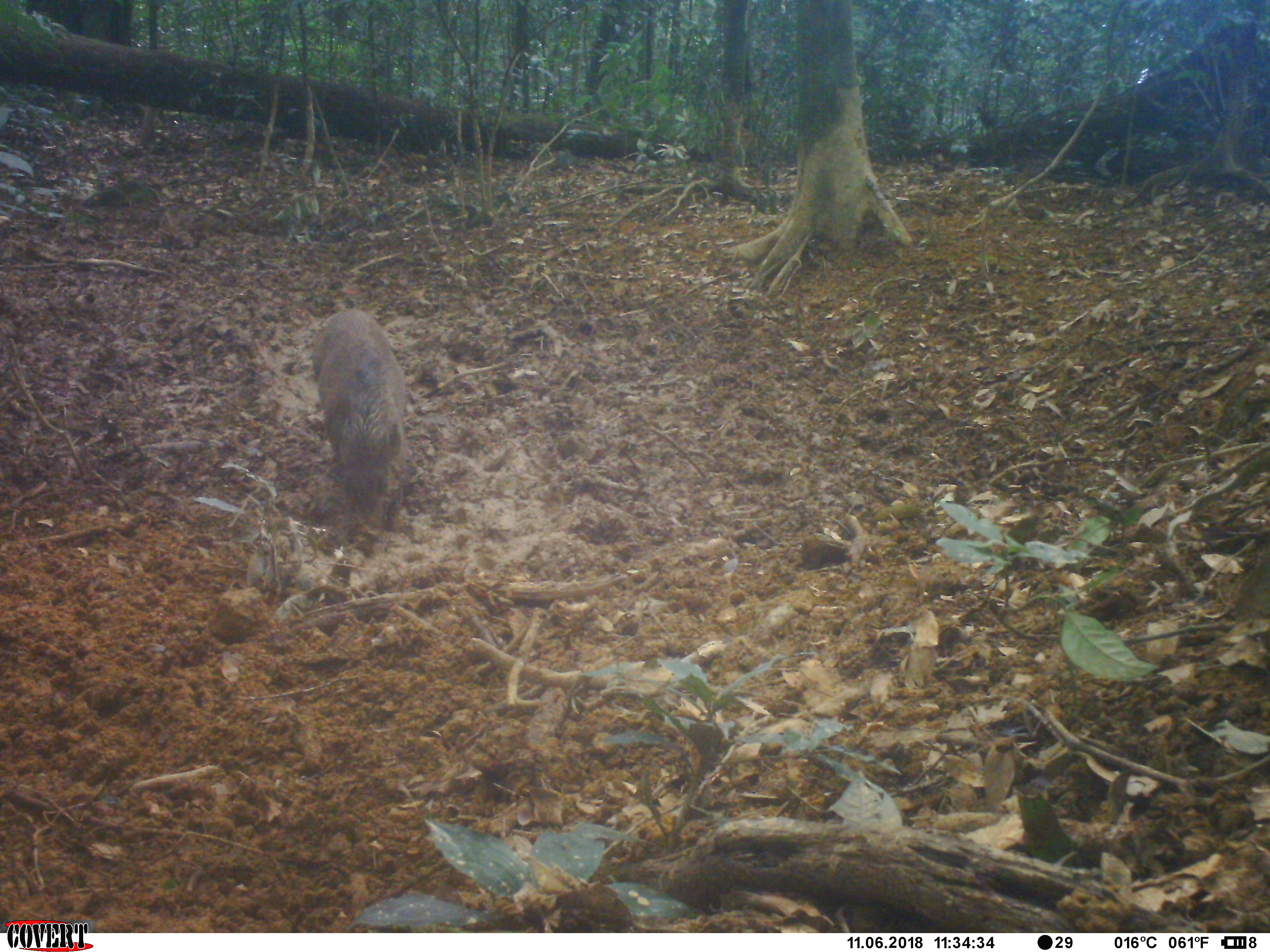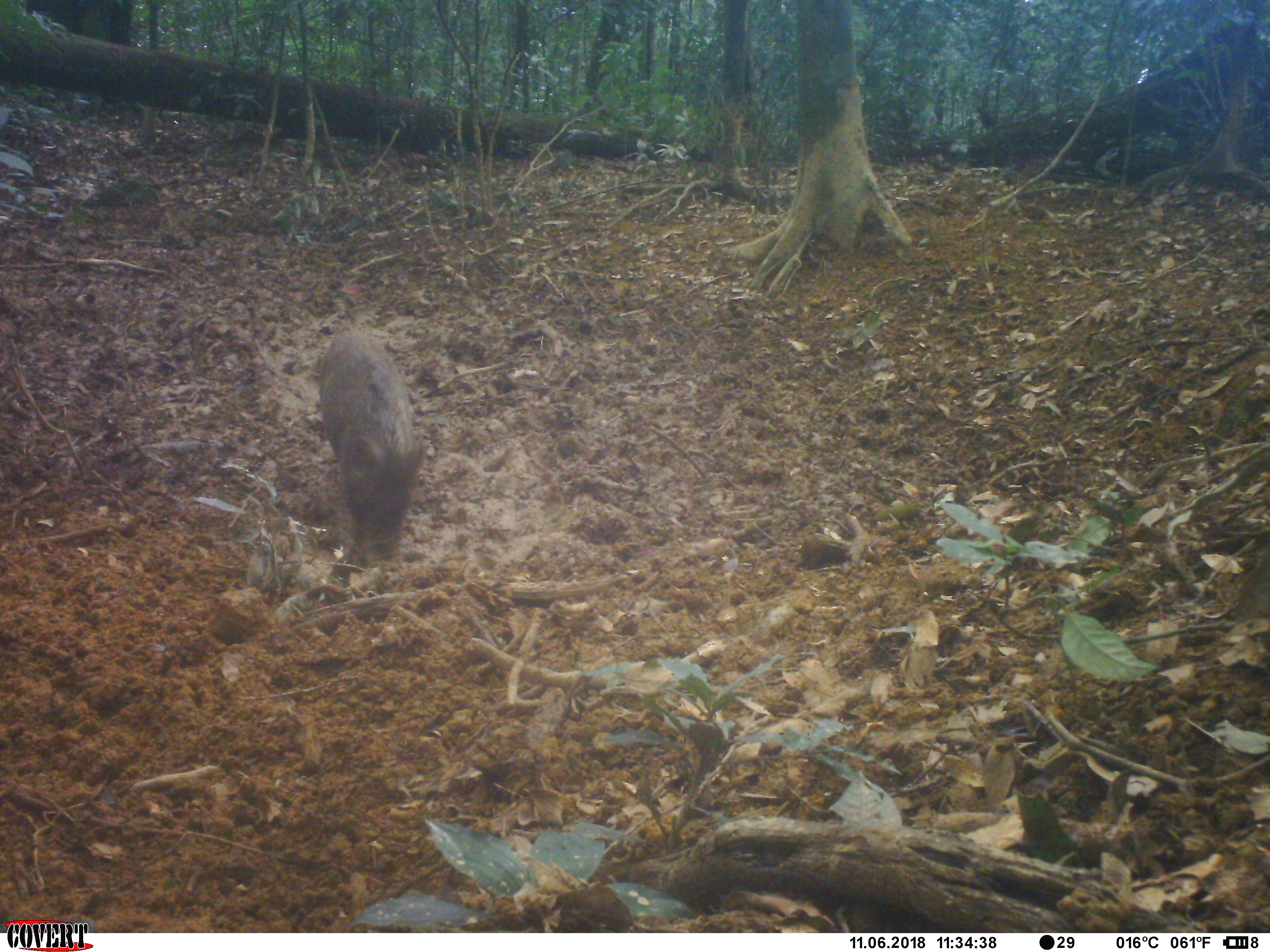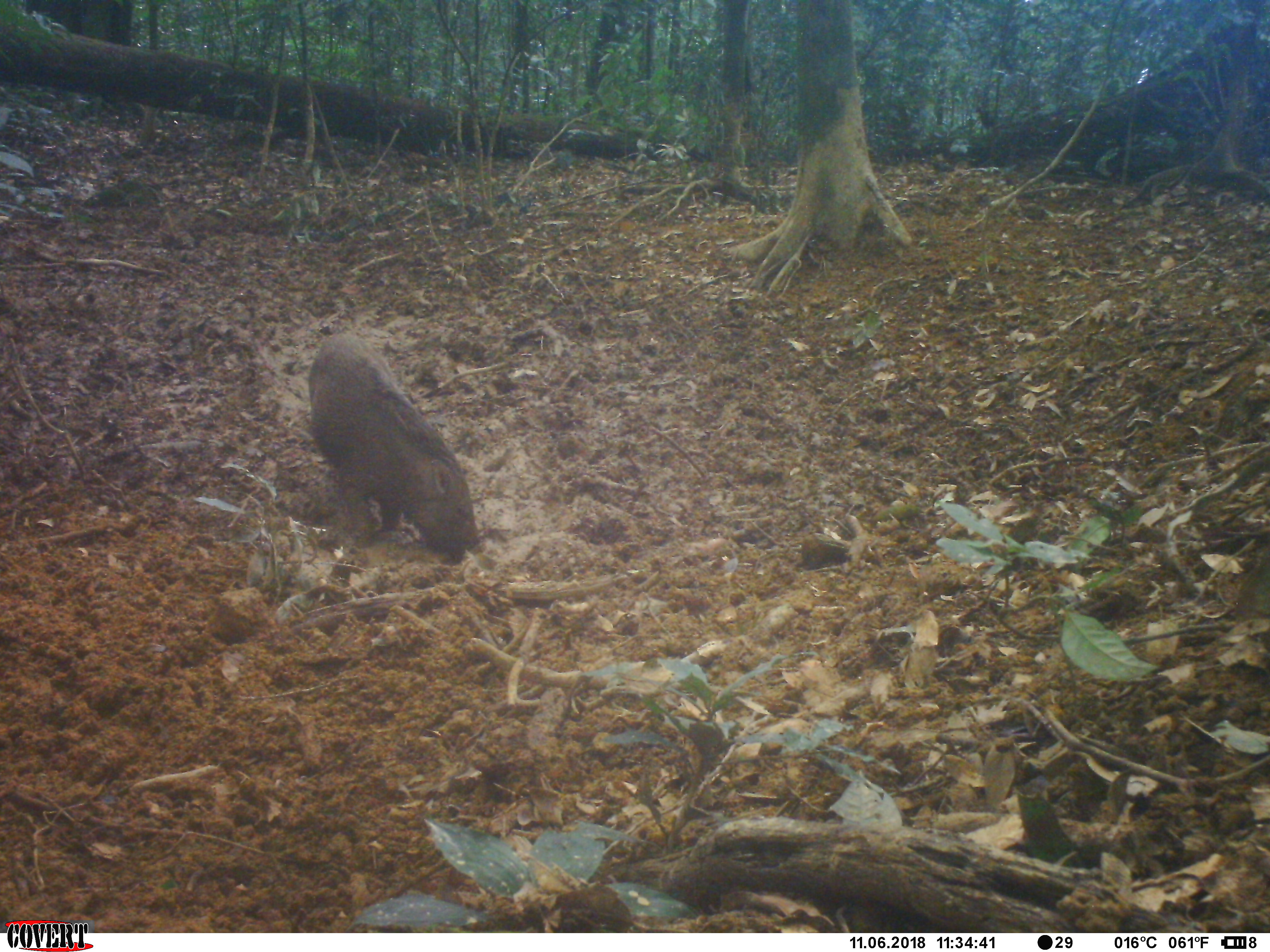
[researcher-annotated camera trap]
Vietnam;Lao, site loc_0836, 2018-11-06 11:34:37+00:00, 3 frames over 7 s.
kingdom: Animalia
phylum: Chordata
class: Mammalia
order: Artiodactyla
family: Suidae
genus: Sus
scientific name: Sus scrofa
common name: eurasian wild pig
Eurasian wild pig (Sus scrofa). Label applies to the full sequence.